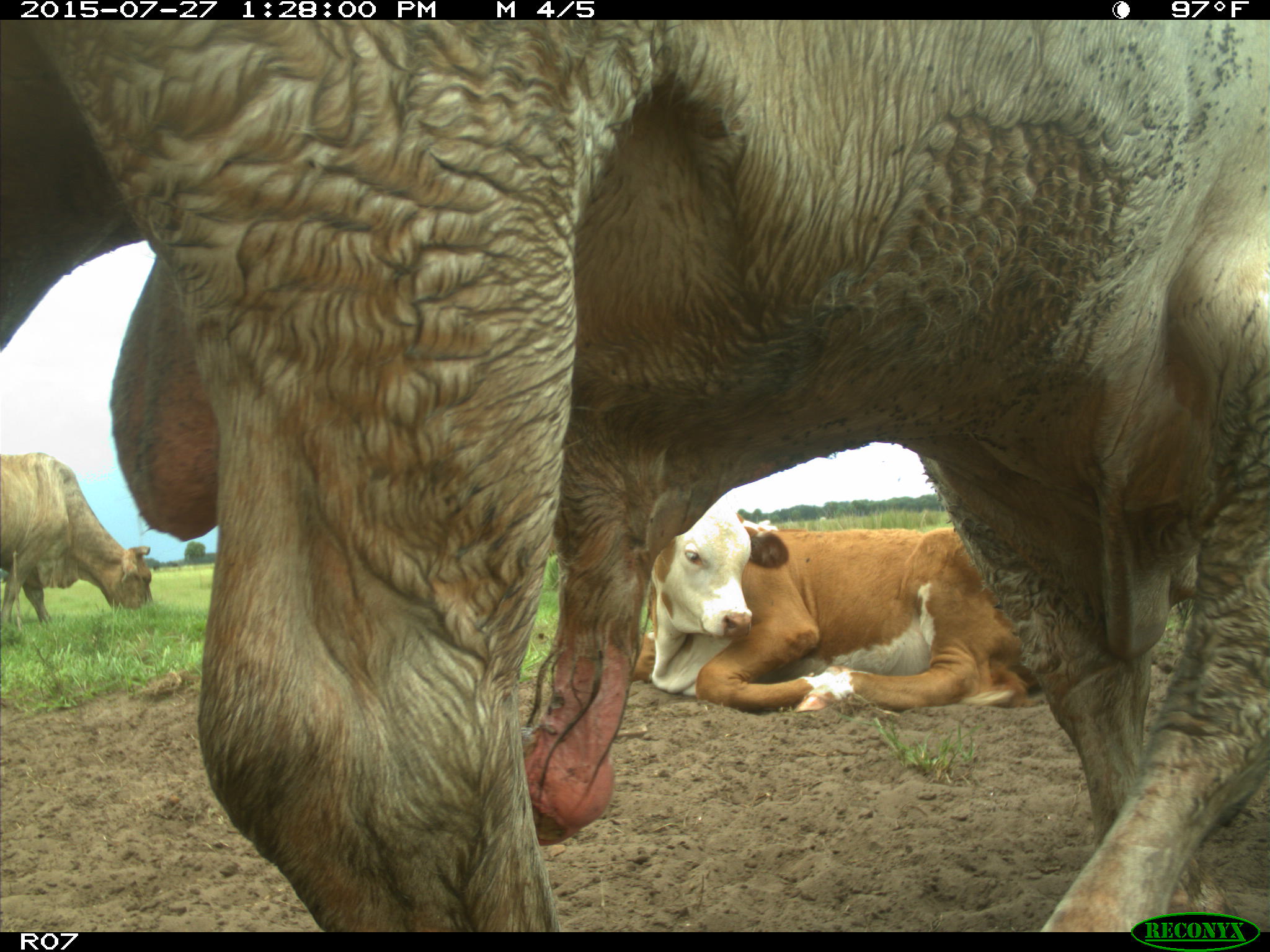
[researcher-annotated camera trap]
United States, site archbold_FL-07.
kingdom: Animalia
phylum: Chordata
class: Mammalia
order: Artiodactyla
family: Bovidae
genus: Bos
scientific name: Bos taurus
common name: domestic cow